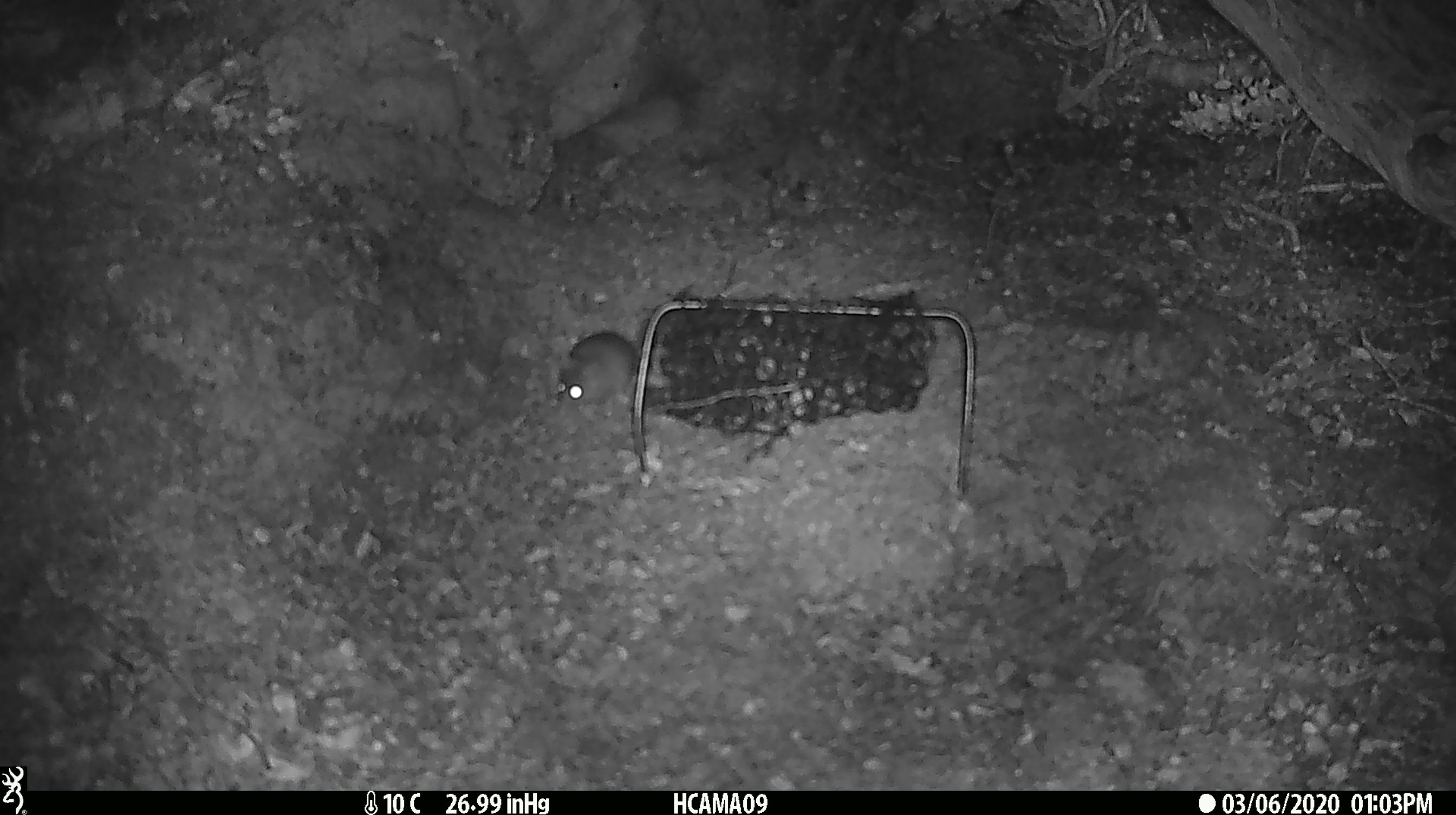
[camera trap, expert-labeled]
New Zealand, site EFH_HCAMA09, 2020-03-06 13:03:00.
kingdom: Animalia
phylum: Chordata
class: Mammalia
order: Rodentia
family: Muridae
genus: Mus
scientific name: Mus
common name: mouse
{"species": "mouse (Mus)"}